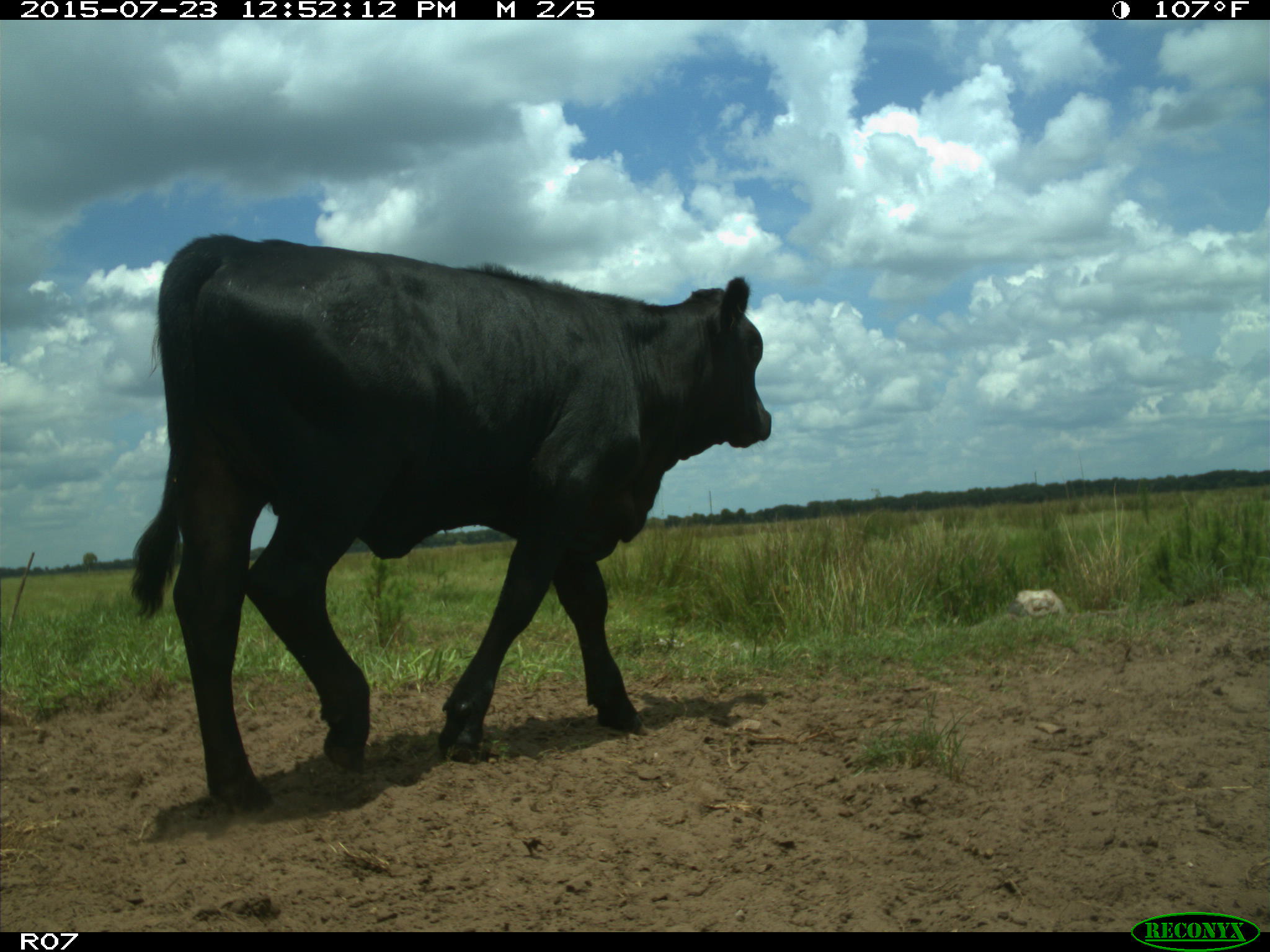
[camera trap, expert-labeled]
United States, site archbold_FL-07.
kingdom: Animalia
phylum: Chordata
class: Mammalia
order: Artiodactyla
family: Bovidae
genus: Bos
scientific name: Bos taurus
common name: domestic cow